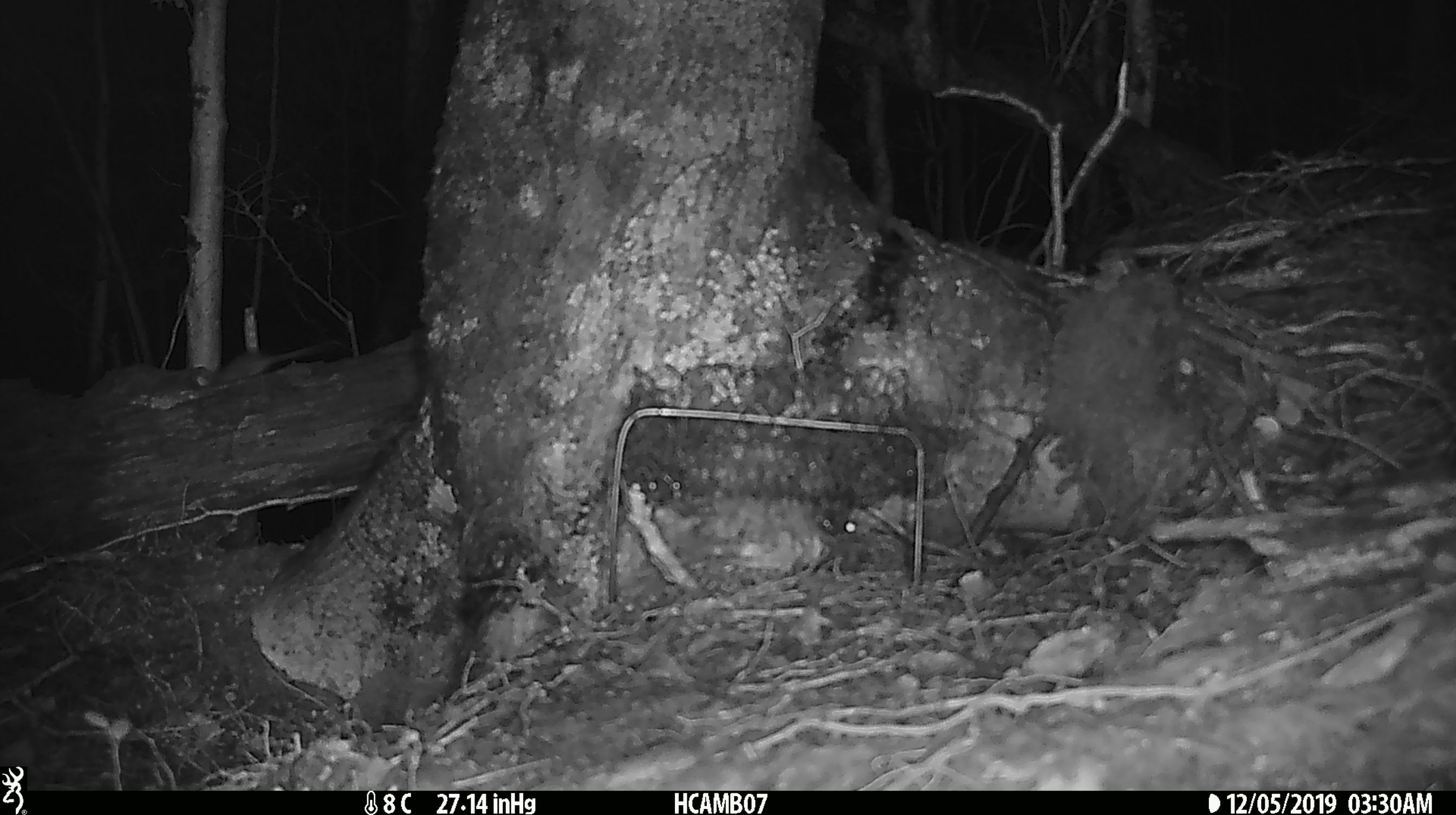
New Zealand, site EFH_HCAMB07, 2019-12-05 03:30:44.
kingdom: Animalia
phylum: Chordata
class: Mammalia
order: Rodentia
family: Muridae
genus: Mus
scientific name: Mus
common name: mouse